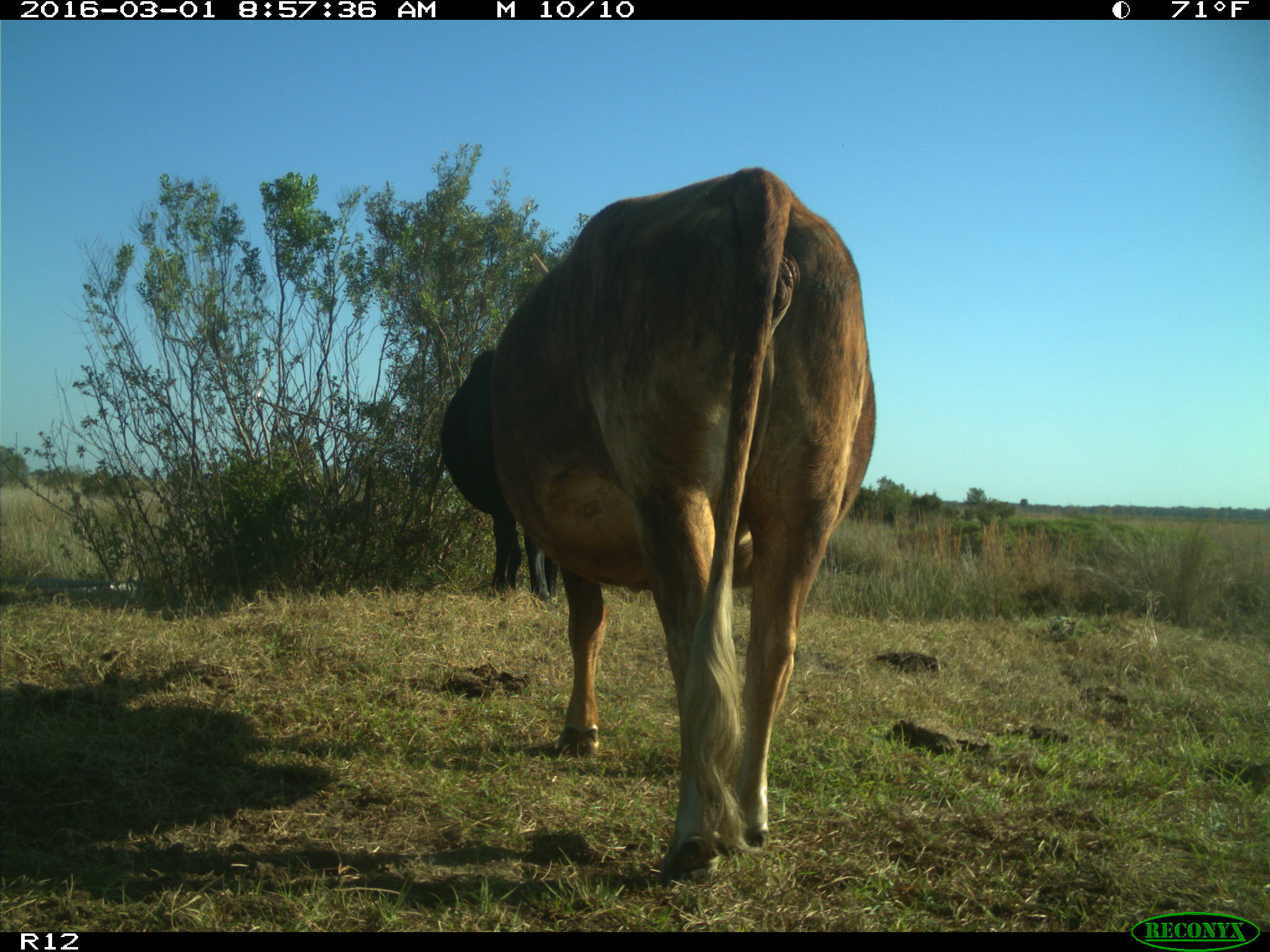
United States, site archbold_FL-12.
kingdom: Animalia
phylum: Chordata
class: Mammalia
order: Artiodactyla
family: Bovidae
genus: Bos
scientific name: Bos taurus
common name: domestic cow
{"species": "Bos taurus (domestic cow)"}